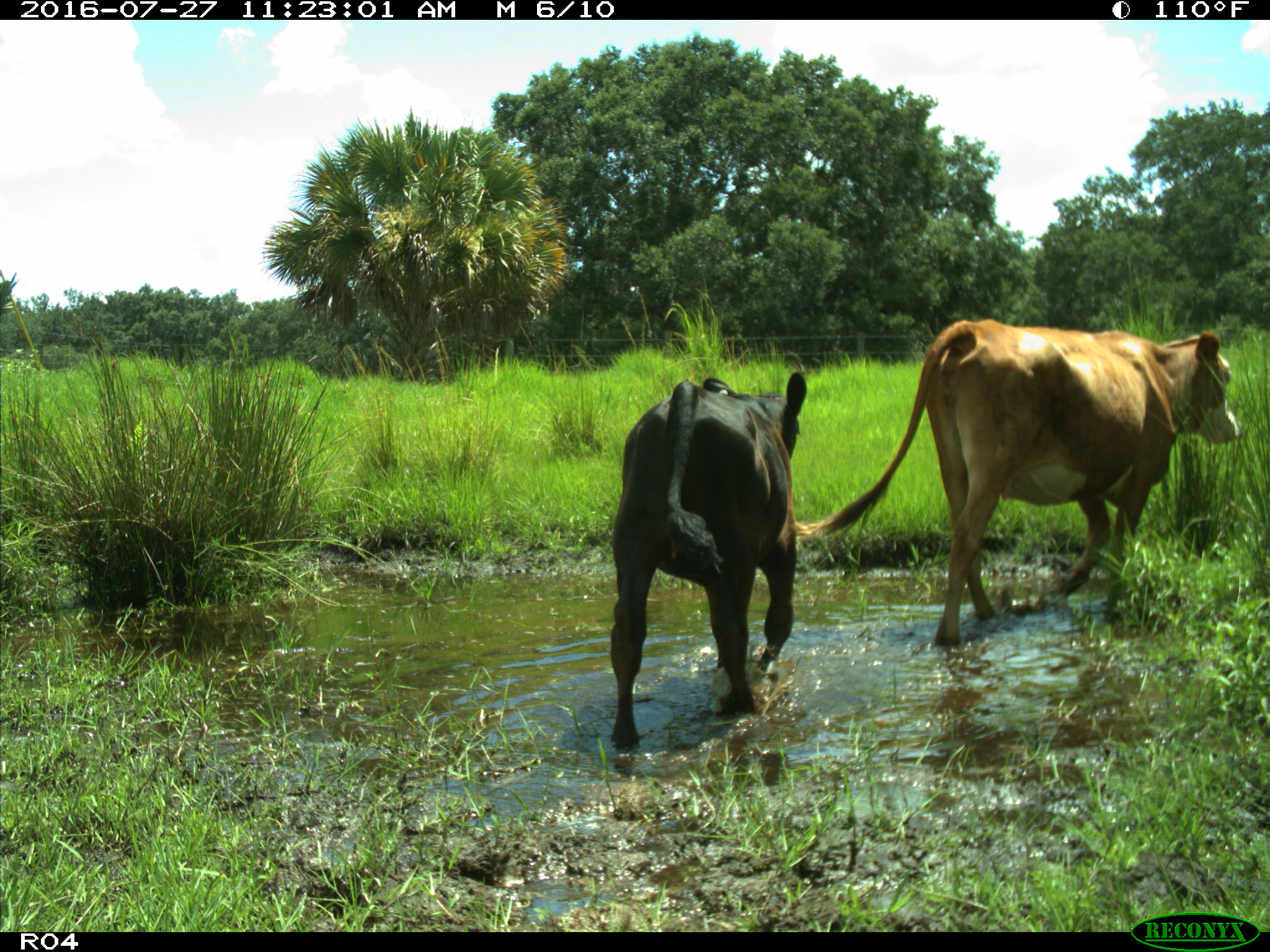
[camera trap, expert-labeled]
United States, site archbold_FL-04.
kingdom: Animalia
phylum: Chordata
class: Mammalia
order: Artiodactyla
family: Bovidae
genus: Bos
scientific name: Bos taurus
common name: domestic cow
Bos taurus (domestic cow).